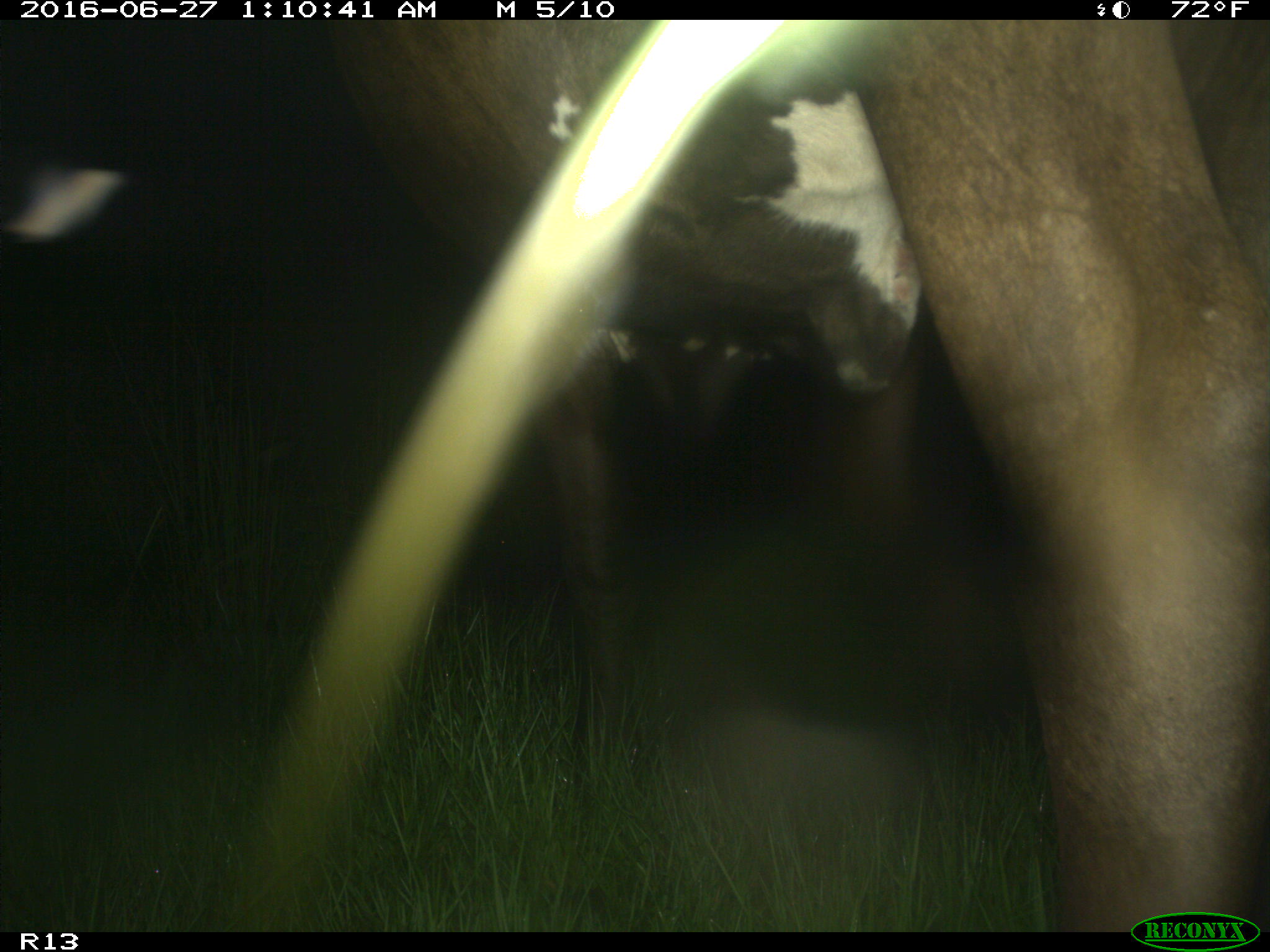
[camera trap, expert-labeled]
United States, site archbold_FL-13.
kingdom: Animalia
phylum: Chordata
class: Mammalia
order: Artiodactyla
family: Bovidae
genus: Bos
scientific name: Bos taurus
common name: domestic cow